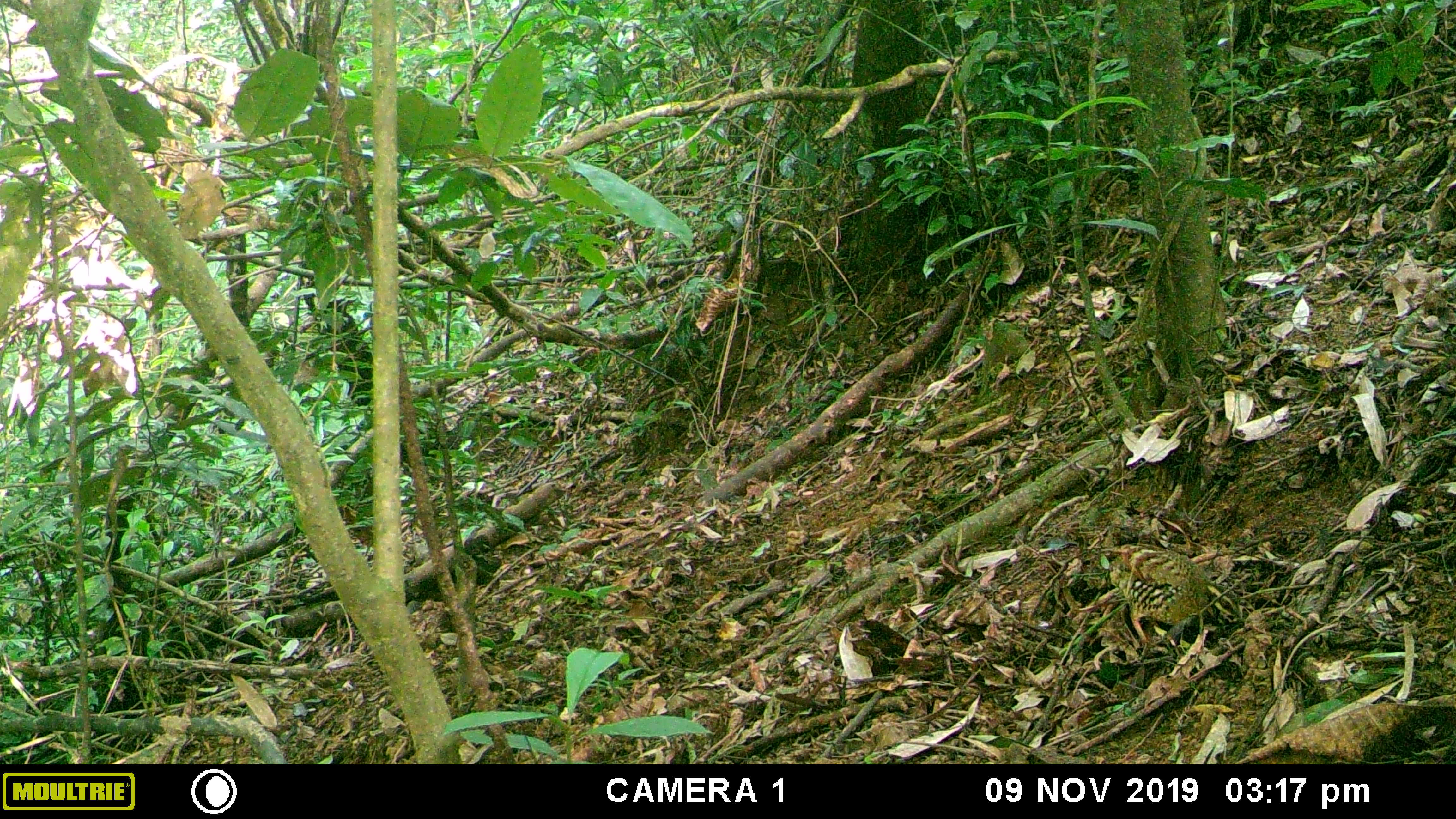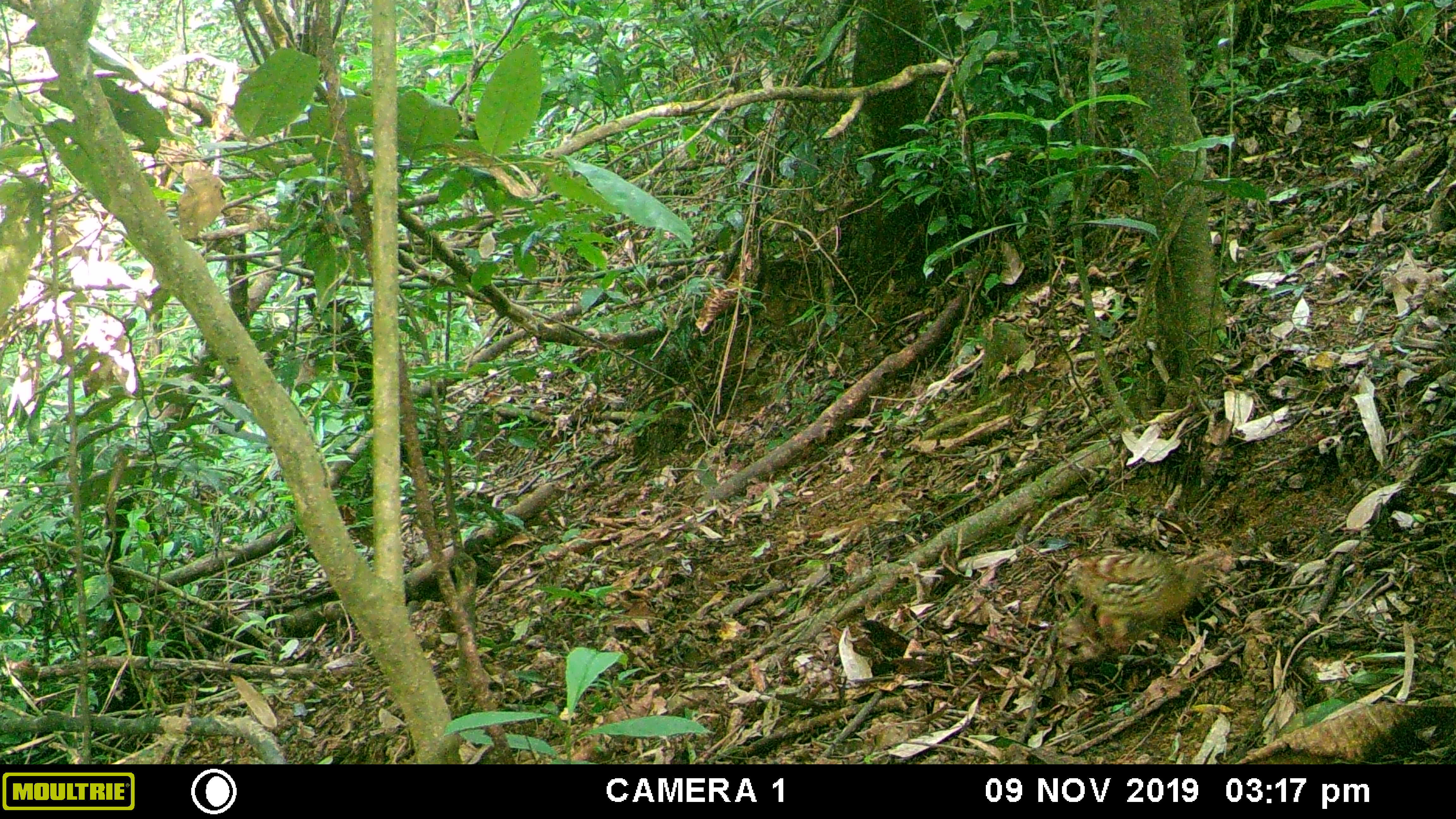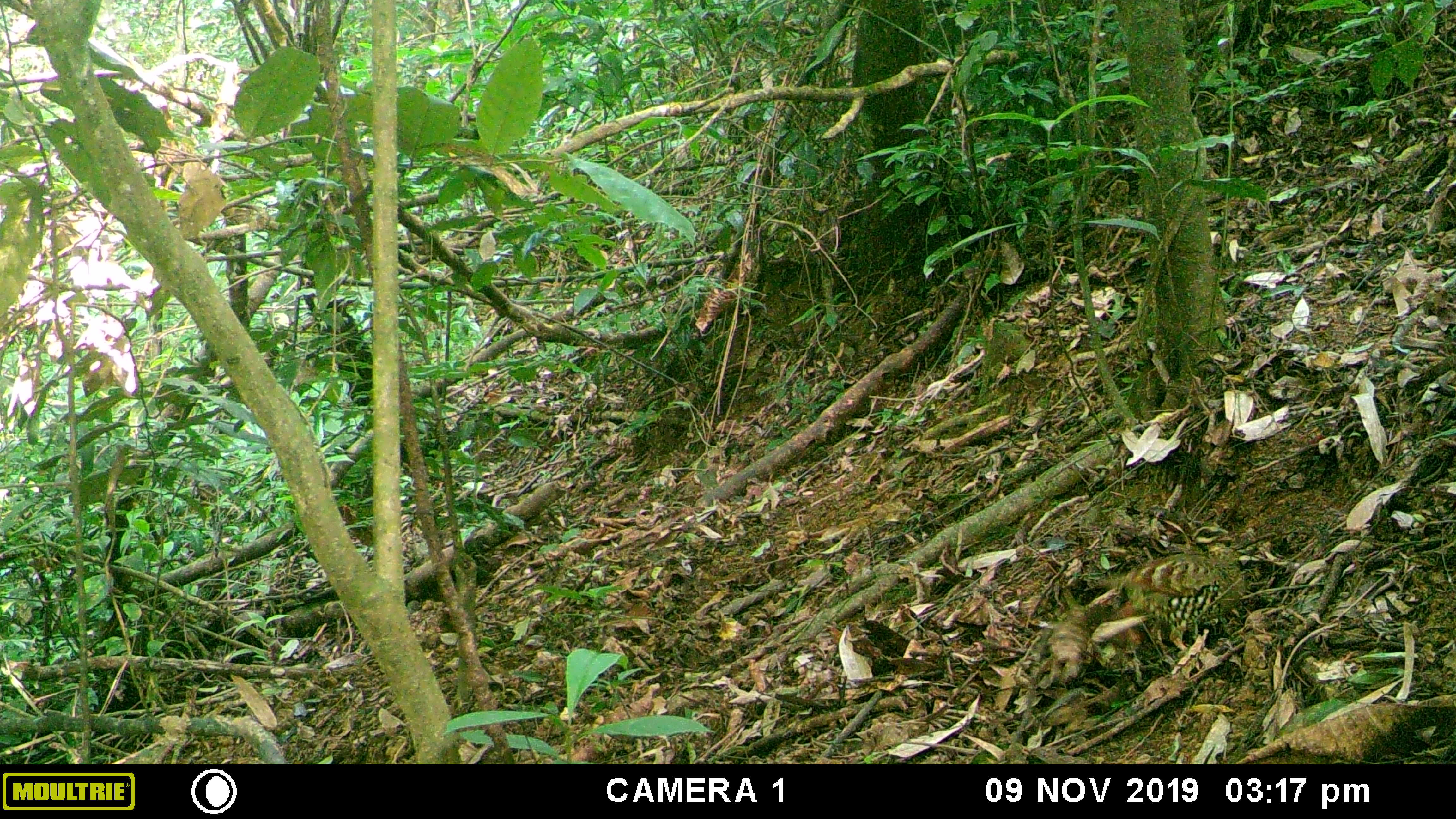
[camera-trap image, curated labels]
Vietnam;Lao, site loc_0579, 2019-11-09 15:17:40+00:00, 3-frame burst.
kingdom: Animalia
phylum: Chordata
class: Aves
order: Galliformes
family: Phasianidae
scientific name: Phasianidae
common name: partridge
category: unidentified partridge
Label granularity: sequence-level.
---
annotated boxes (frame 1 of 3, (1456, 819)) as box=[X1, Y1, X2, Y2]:
unidentified partridge: box=[1097, 541, 1217, 642]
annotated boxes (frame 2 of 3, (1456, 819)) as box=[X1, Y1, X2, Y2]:
unidentified partridge: box=[1060, 548, 1237, 649]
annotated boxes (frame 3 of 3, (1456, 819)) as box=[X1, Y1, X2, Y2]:
unidentified partridge: box=[1096, 531, 1245, 653]